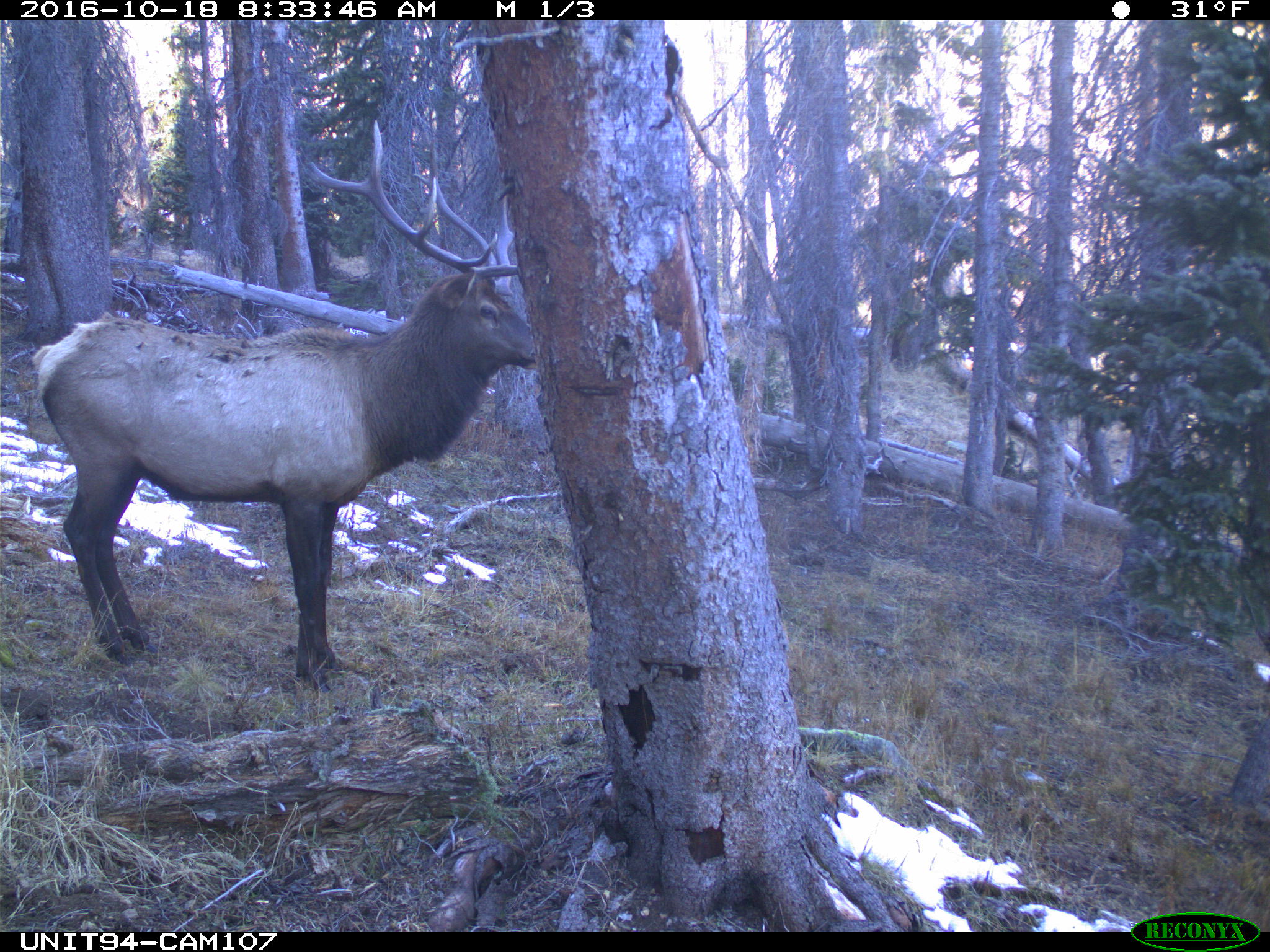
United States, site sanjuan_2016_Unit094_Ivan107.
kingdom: Animalia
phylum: Chordata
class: Mammalia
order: Artiodactyla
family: Cervidae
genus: Cervus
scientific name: Cervus elaphus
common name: red deer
Cervus elaphus (red deer).